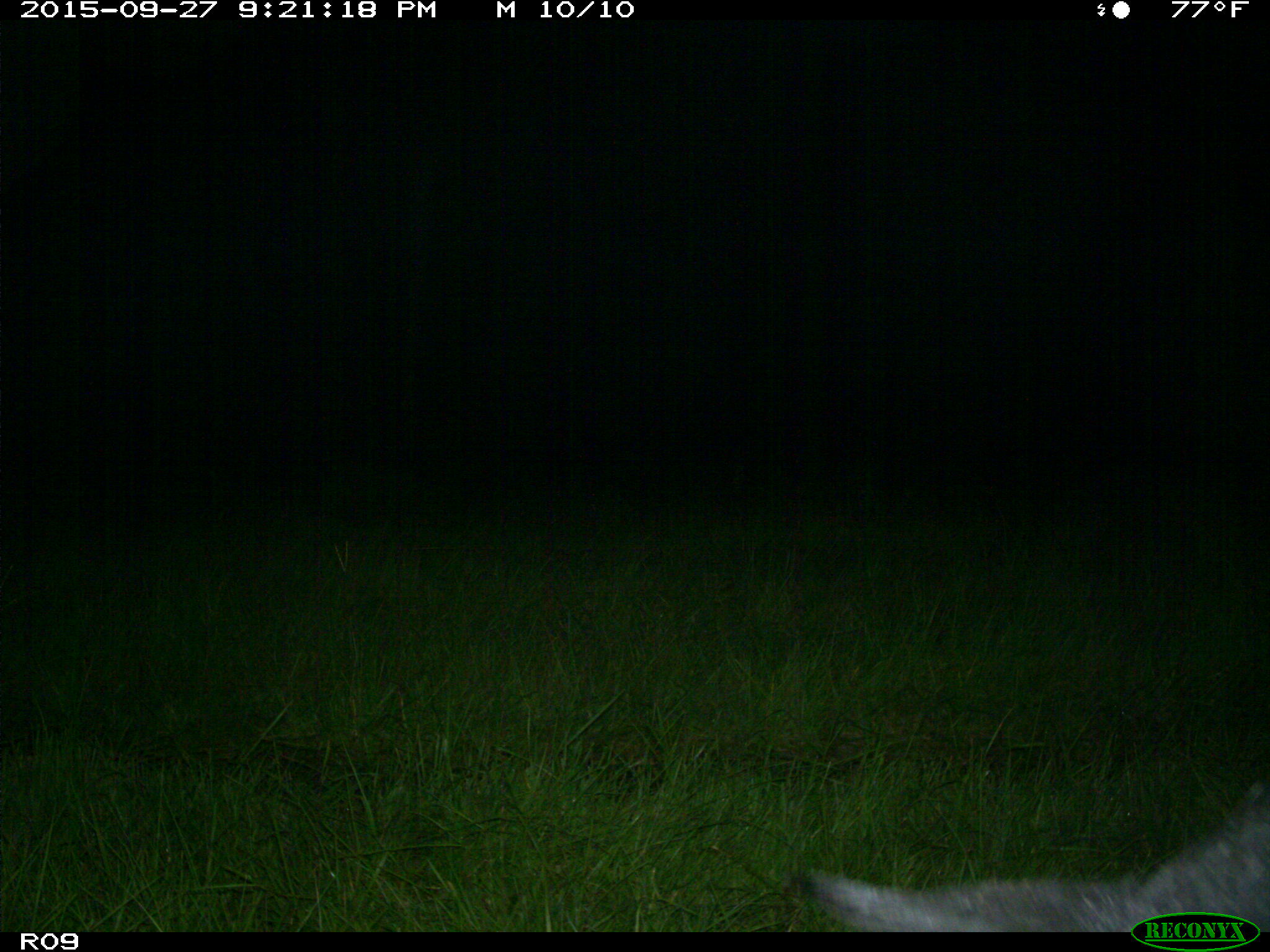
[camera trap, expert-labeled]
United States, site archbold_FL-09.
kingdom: Animalia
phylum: Chordata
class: Mammalia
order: Artiodactyla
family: Suidae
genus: Sus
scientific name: Sus scrofa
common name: wild boar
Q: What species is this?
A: Sus scrofa (wild boar).